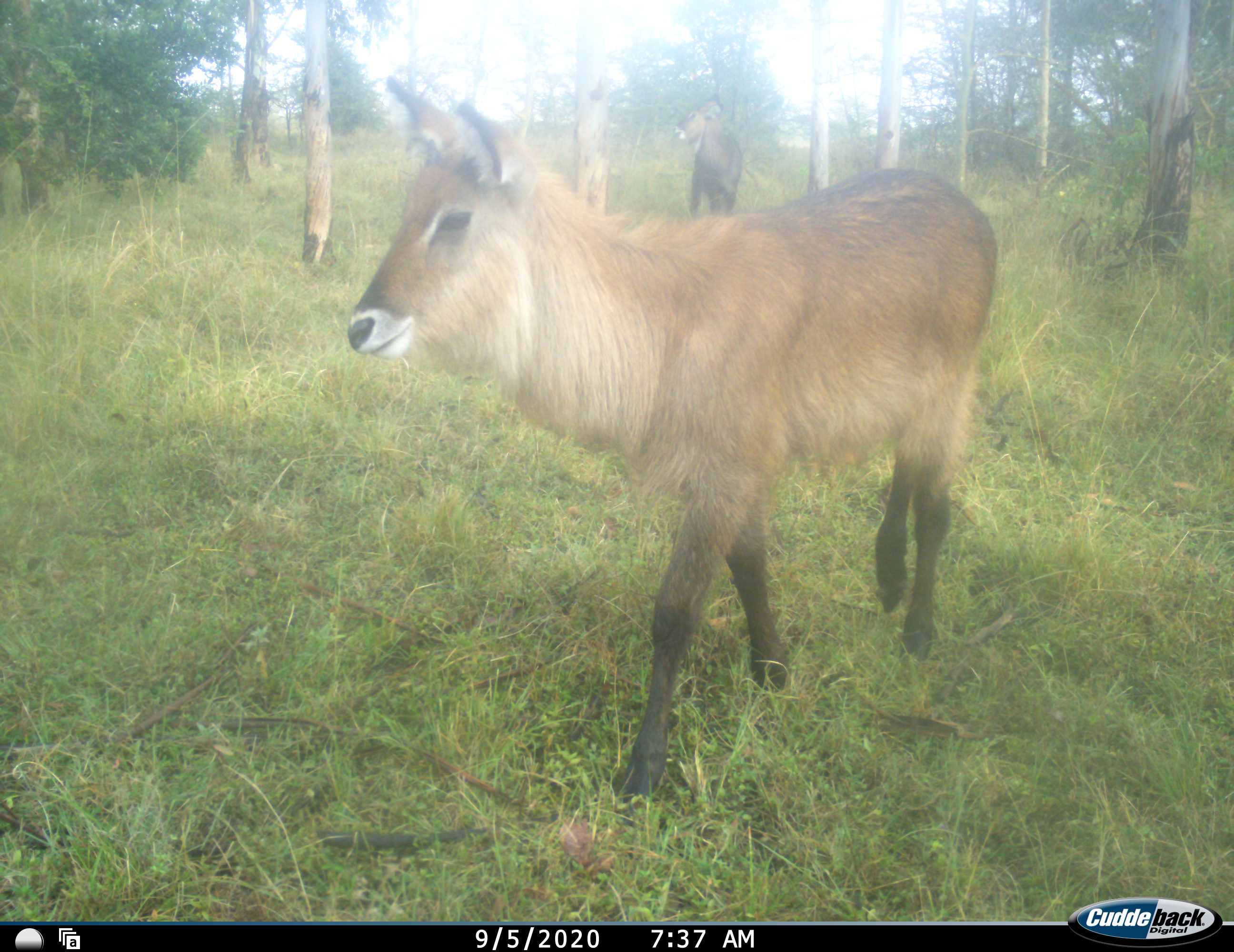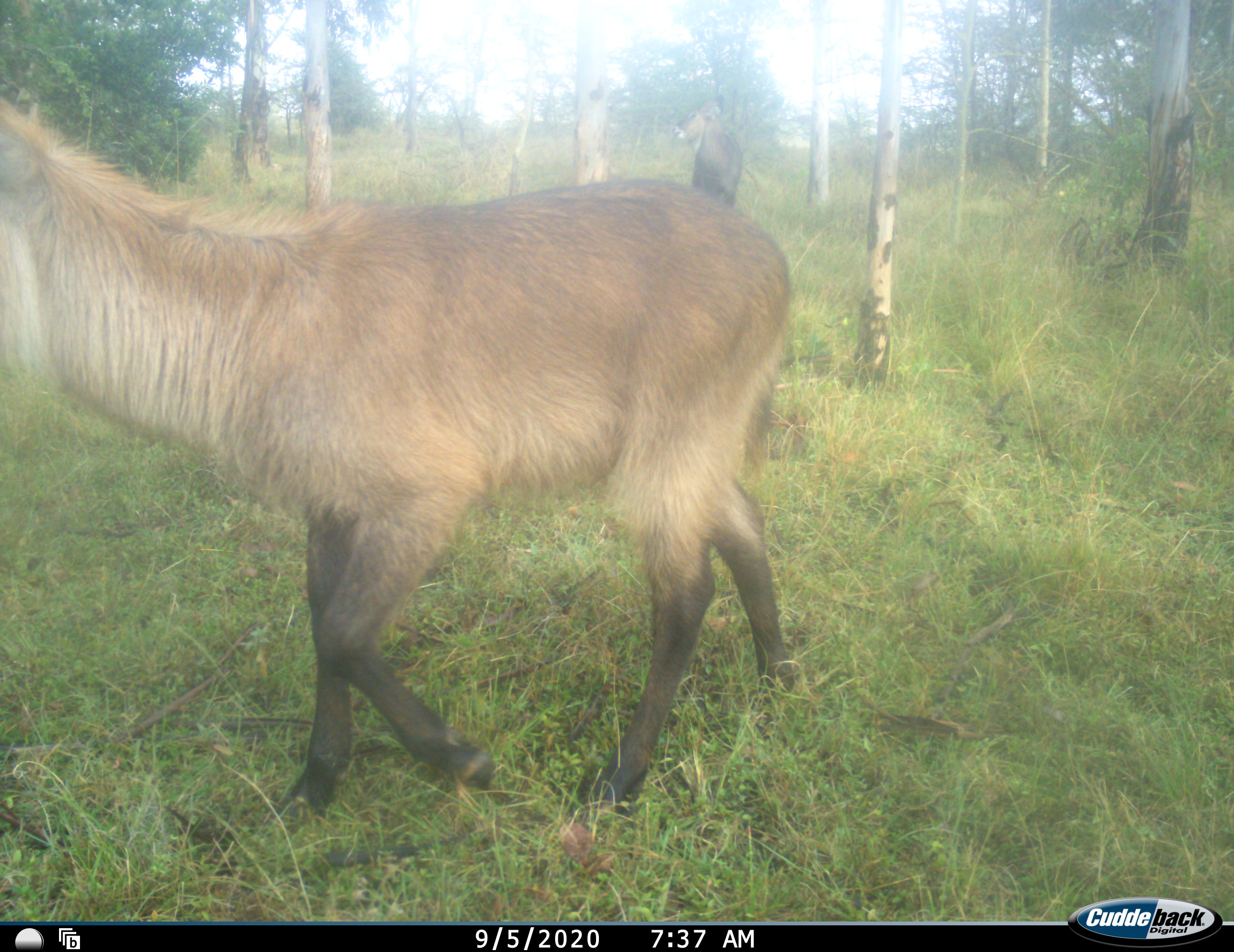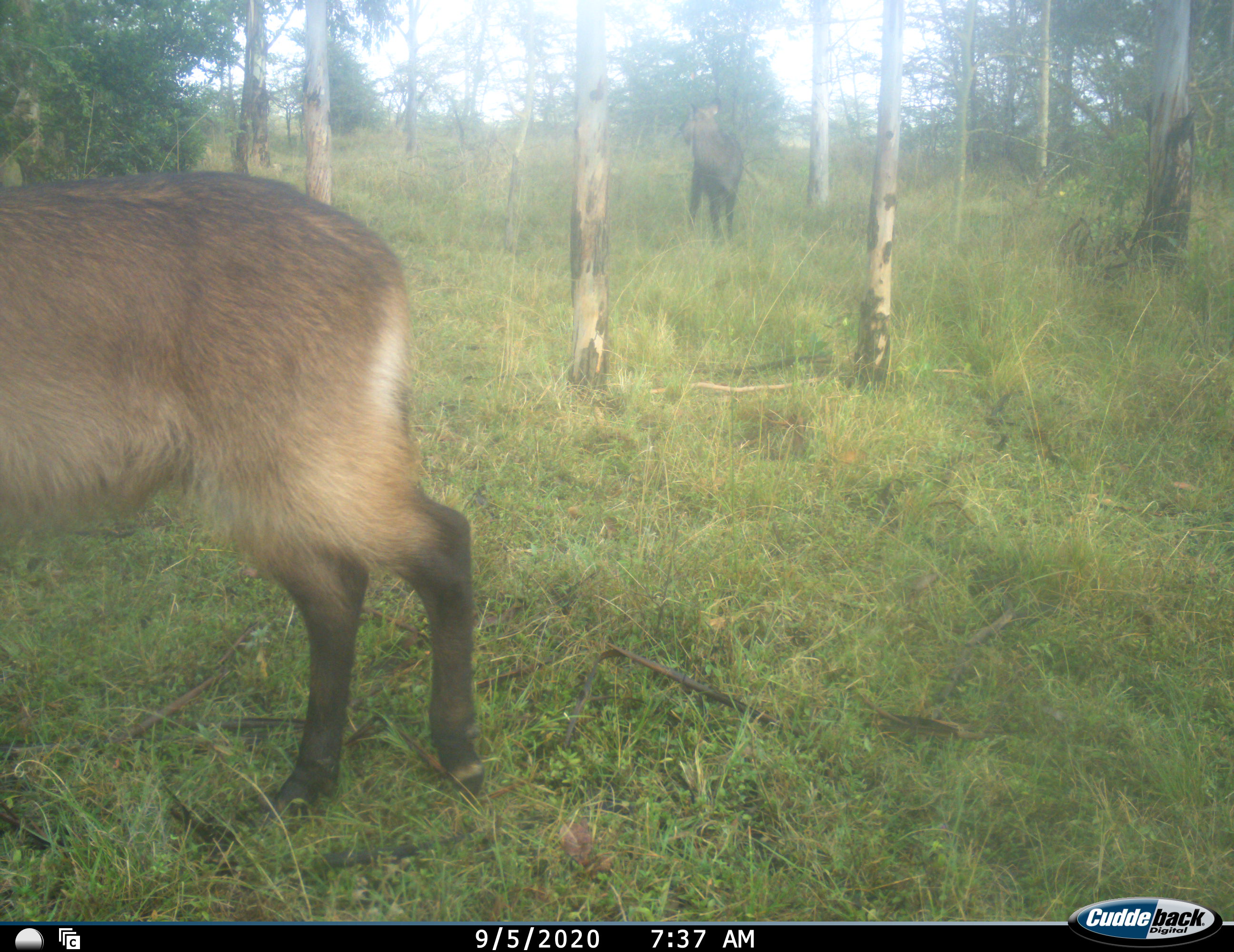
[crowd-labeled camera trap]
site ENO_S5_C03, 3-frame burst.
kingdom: Animalia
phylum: Chordata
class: Mammalia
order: Artiodactyla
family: Bovidae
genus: Kobus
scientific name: Kobus ellipsiprymnus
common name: waterbuck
Waterbuck (Kobus ellipsiprymnus), count 2. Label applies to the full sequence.